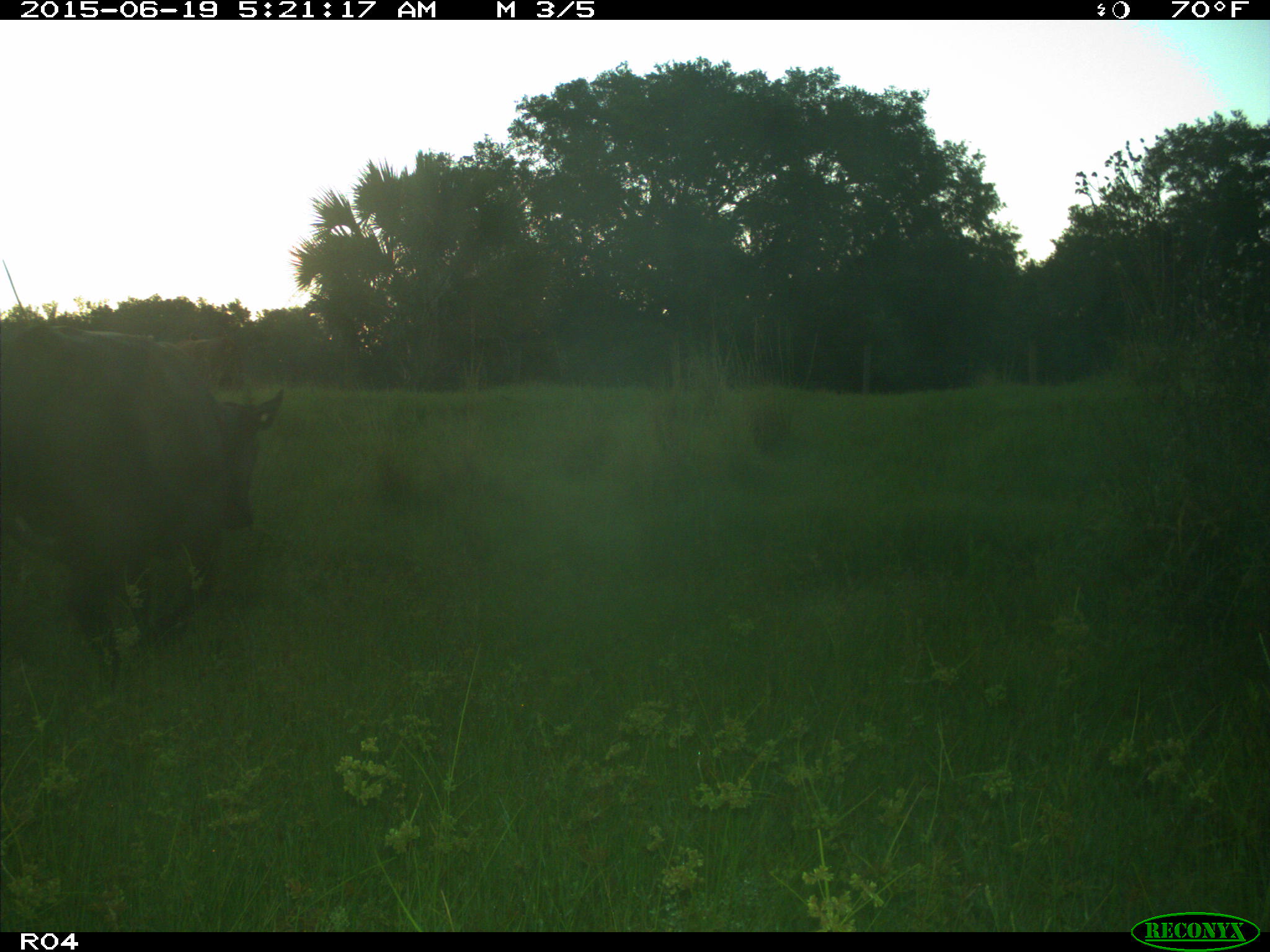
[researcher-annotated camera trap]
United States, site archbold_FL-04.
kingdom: Animalia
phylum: Chordata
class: Mammalia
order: Artiodactyla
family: Bovidae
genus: Bos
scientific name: Bos taurus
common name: domestic cow